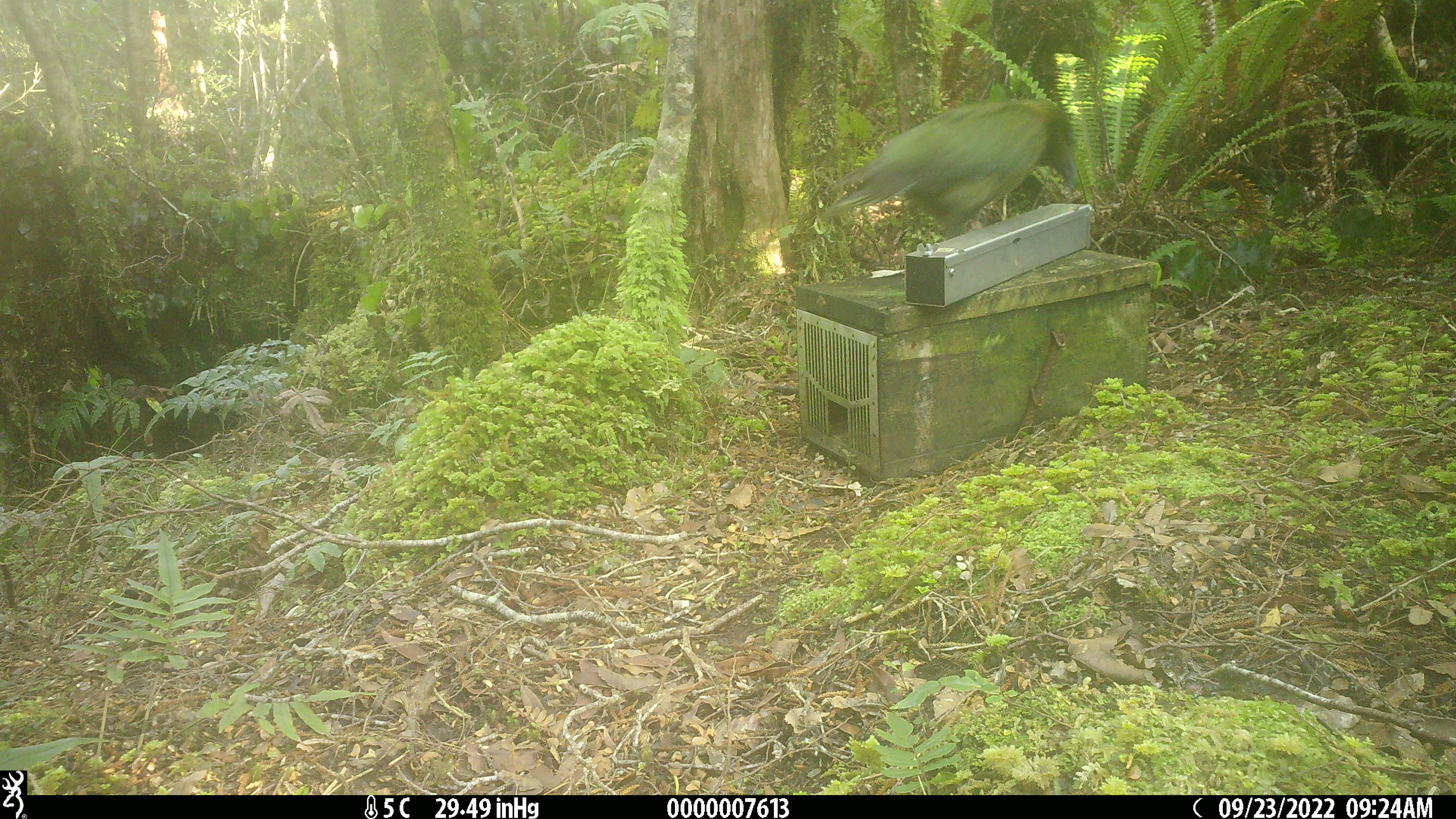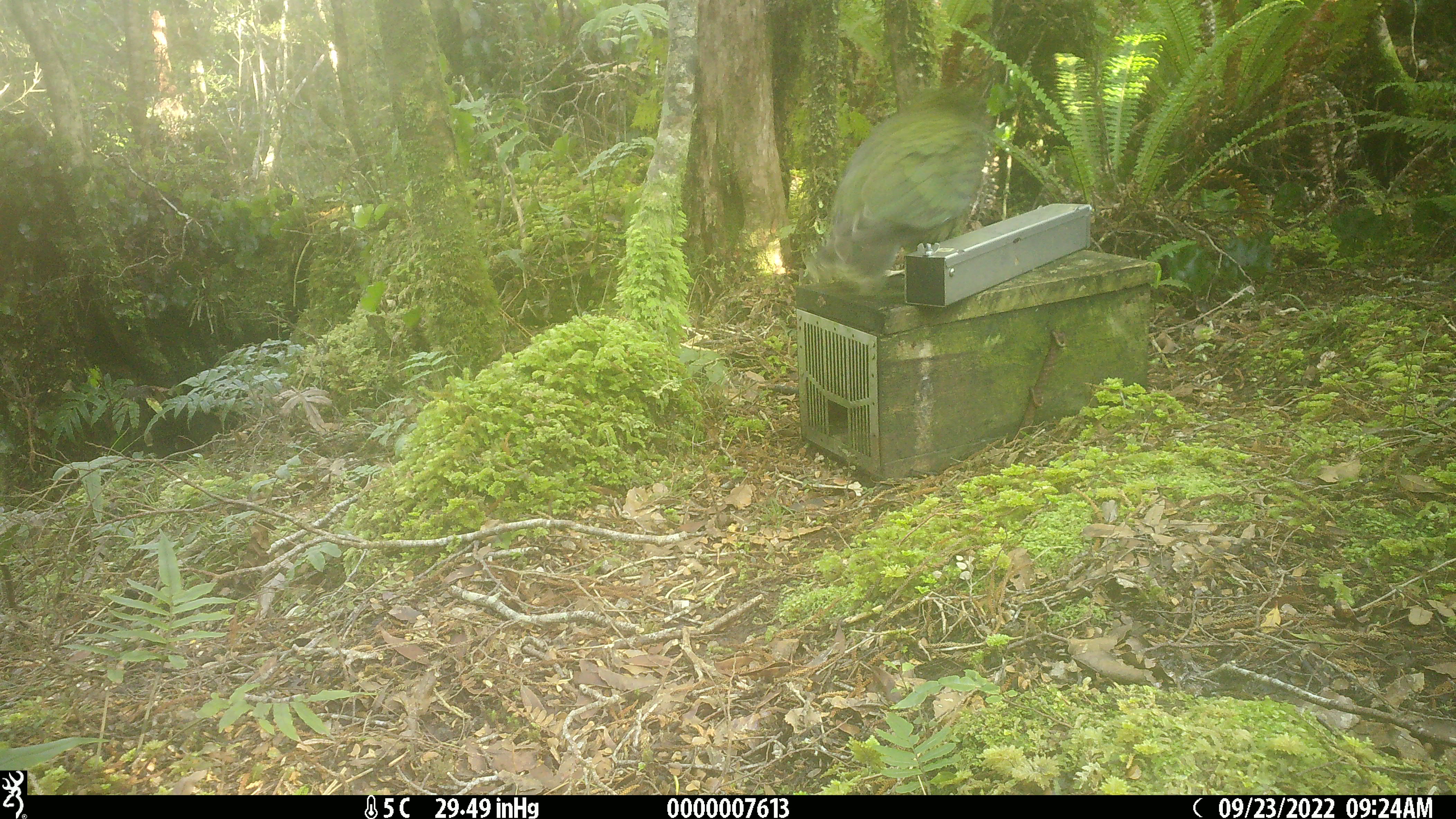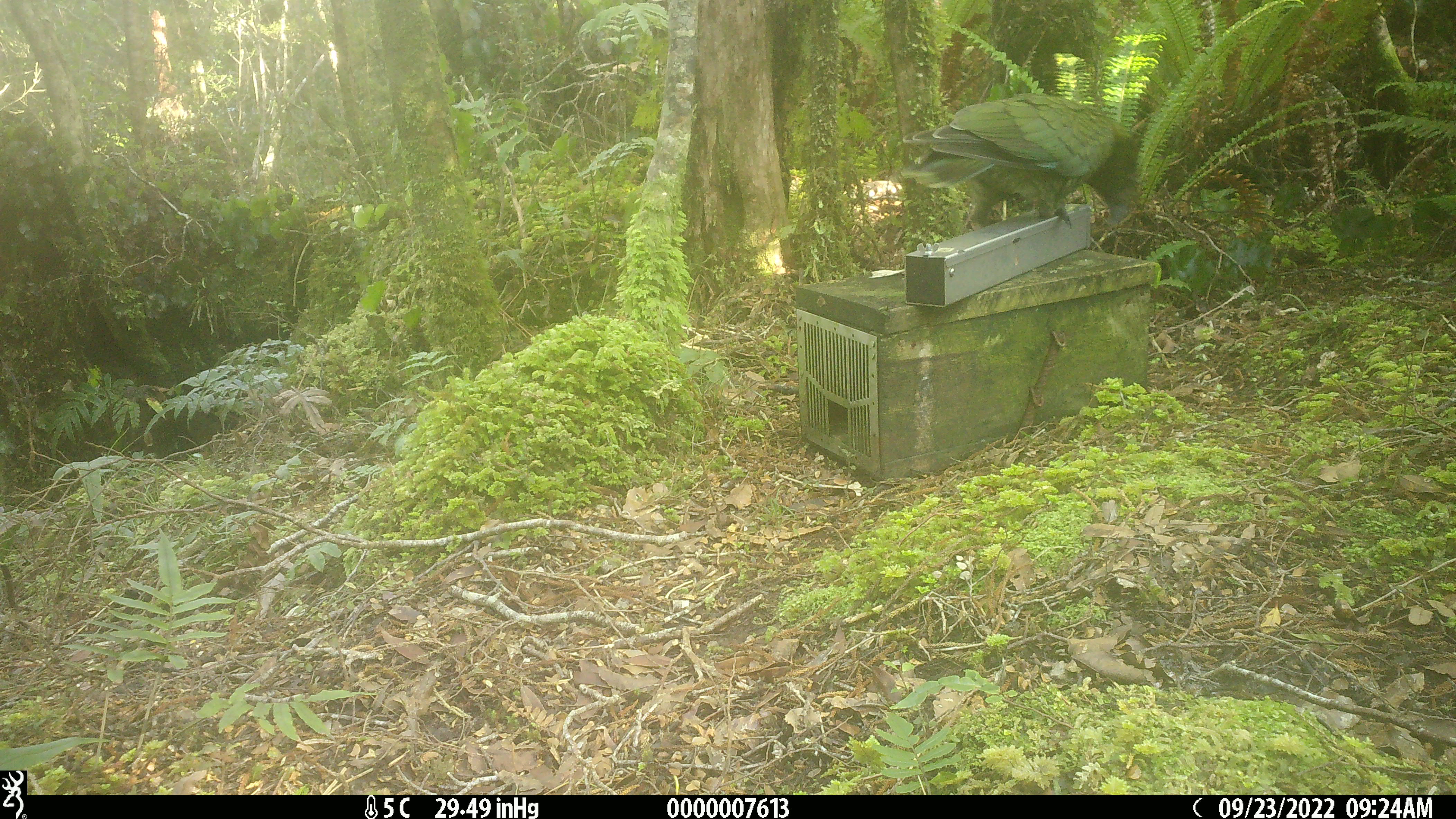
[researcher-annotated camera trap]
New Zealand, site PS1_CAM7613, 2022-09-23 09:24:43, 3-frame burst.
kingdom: Animalia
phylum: Chordata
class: Aves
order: Psittaciformes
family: Strigopidae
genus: Nestor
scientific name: Nestor notabilis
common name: kea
Kea (Nestor notabilis).